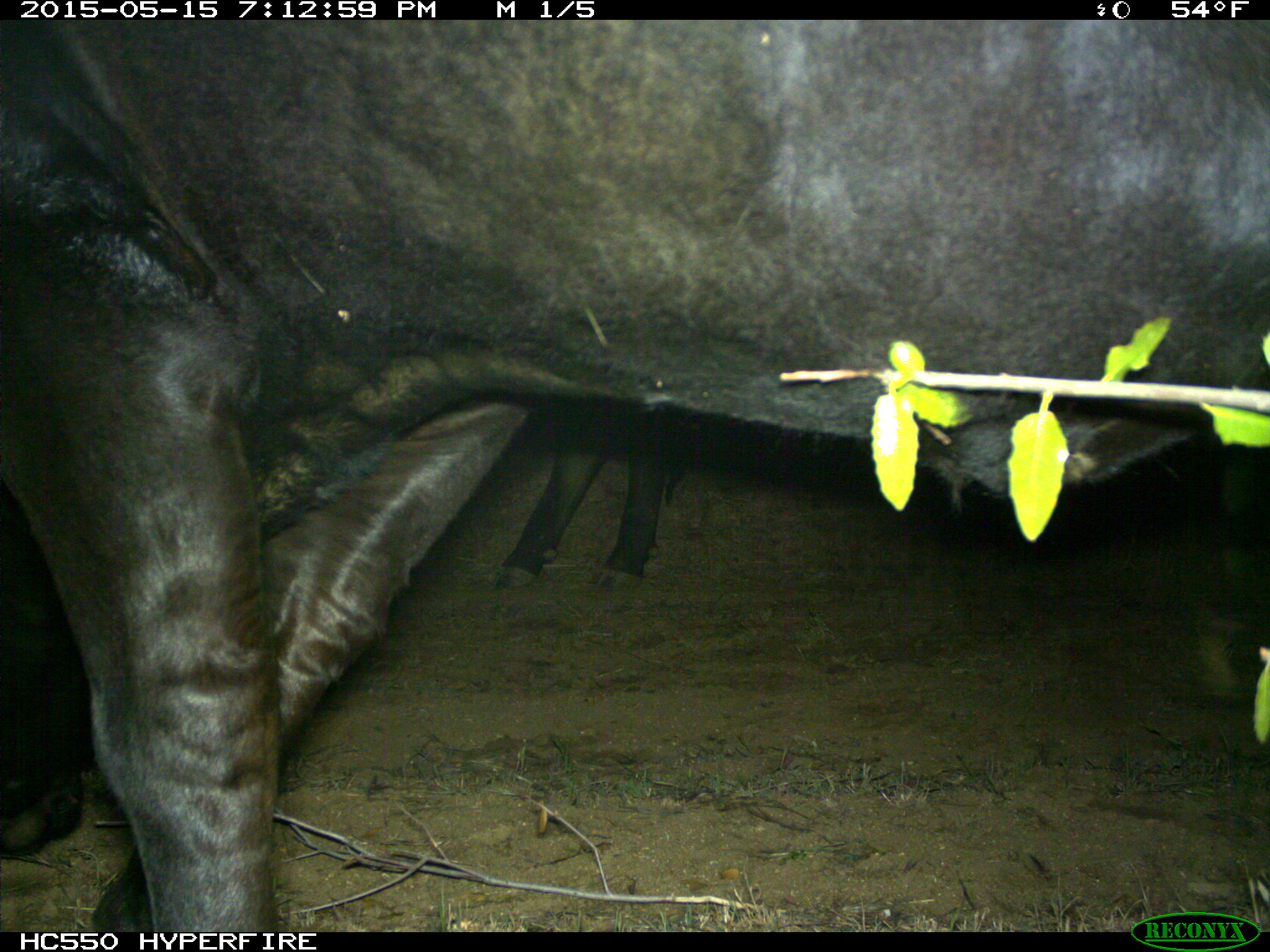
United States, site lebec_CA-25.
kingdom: Animalia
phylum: Chordata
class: Mammalia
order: Artiodactyla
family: Bovidae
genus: Bos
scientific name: Bos taurus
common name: domestic cow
Bos taurus (domestic cow).